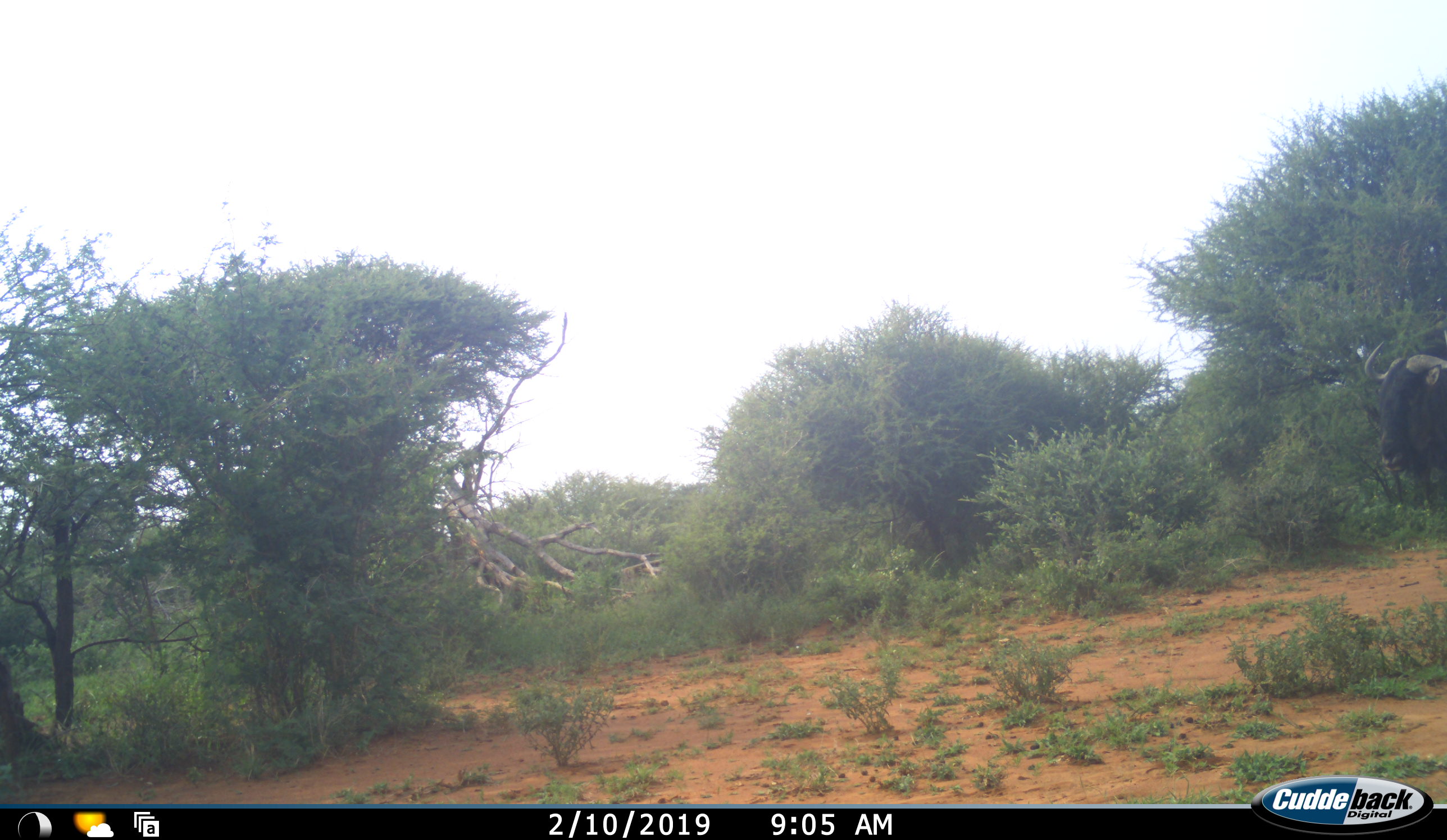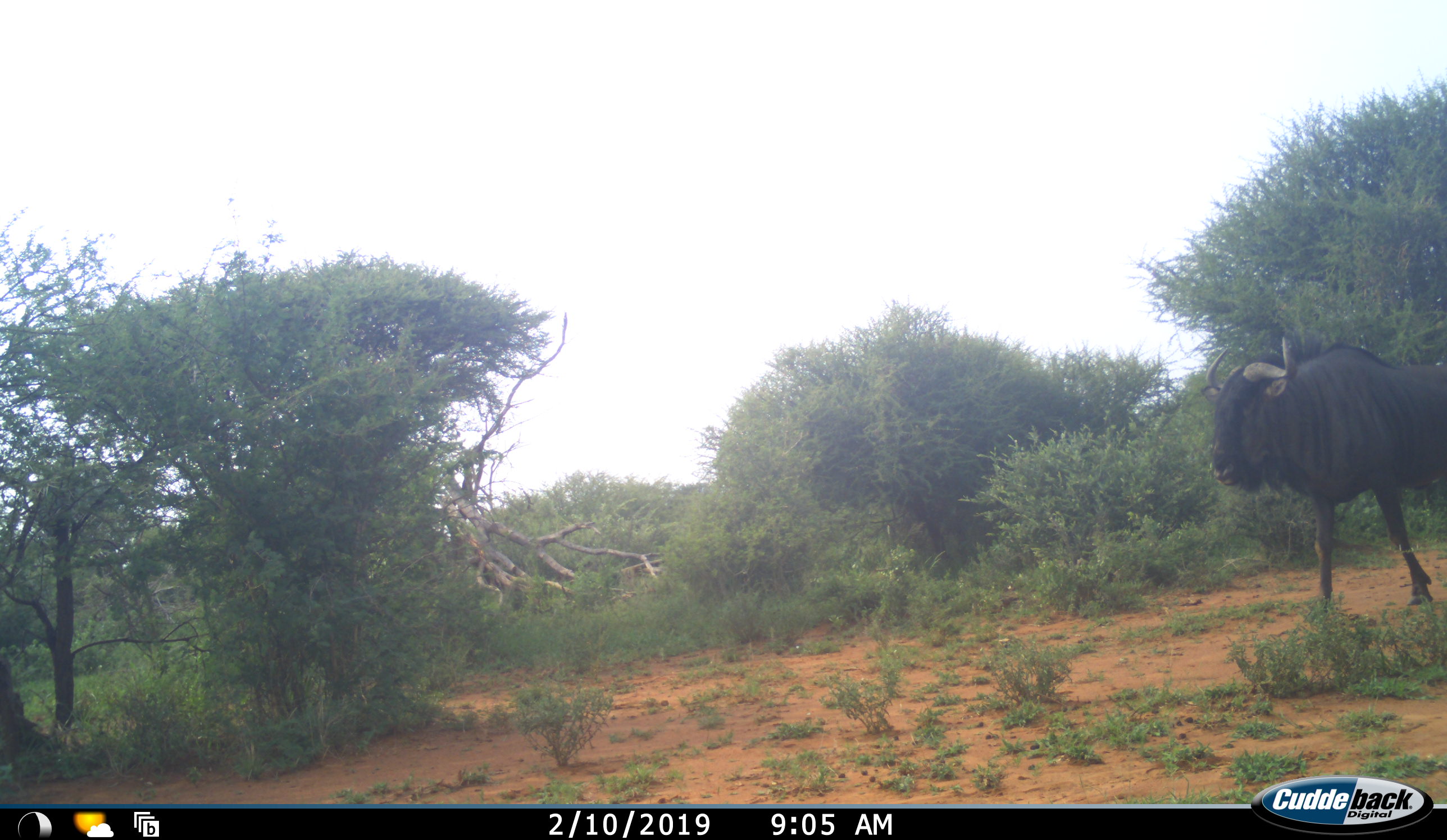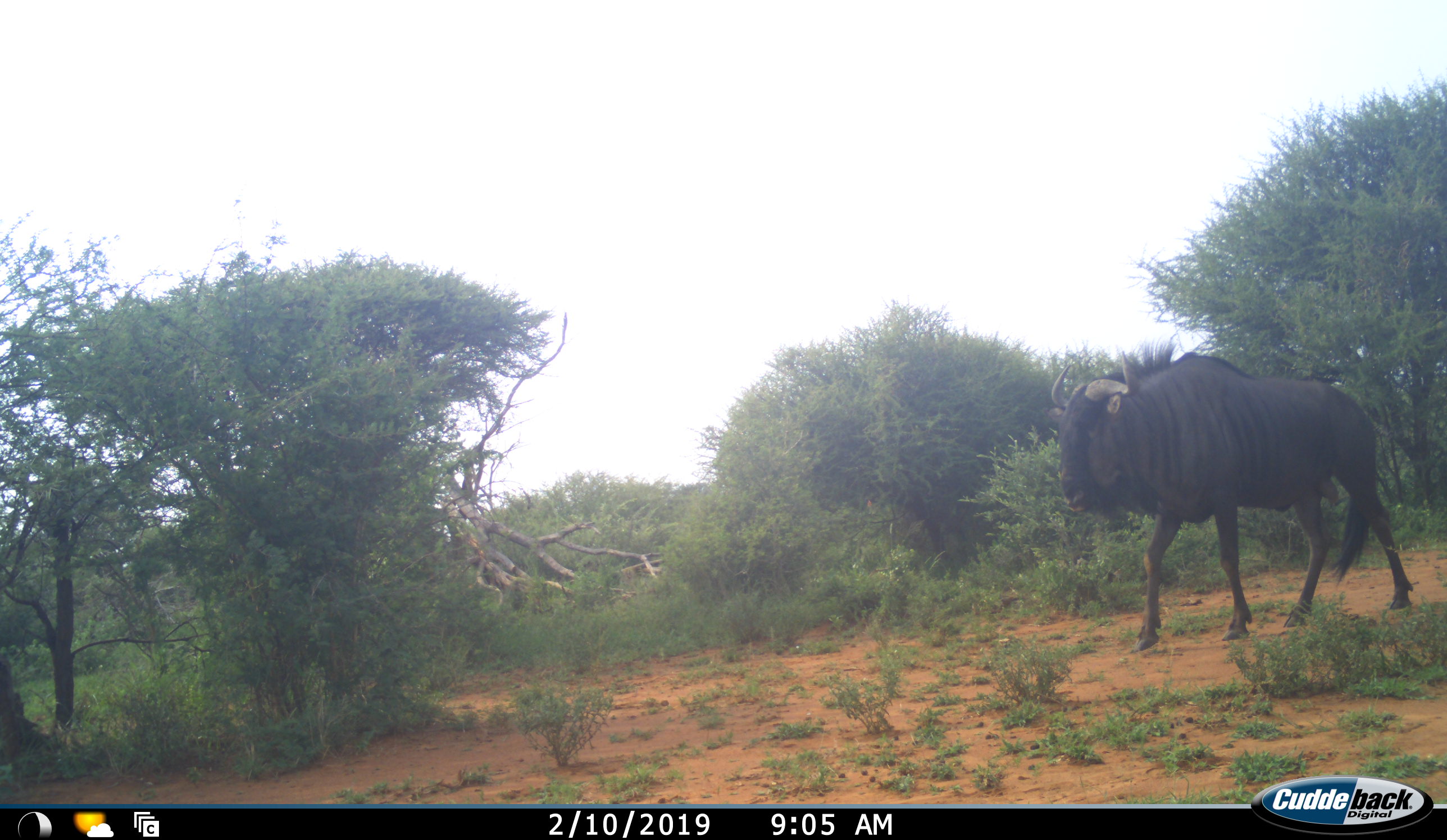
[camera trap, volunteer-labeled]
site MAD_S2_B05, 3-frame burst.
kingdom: Animalia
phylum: Chordata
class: Mammalia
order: Artiodactyla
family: Bovidae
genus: Connochaetes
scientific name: Connochaetes taurinus taurinus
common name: blue wildebeest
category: wildebeestblue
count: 1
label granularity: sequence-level